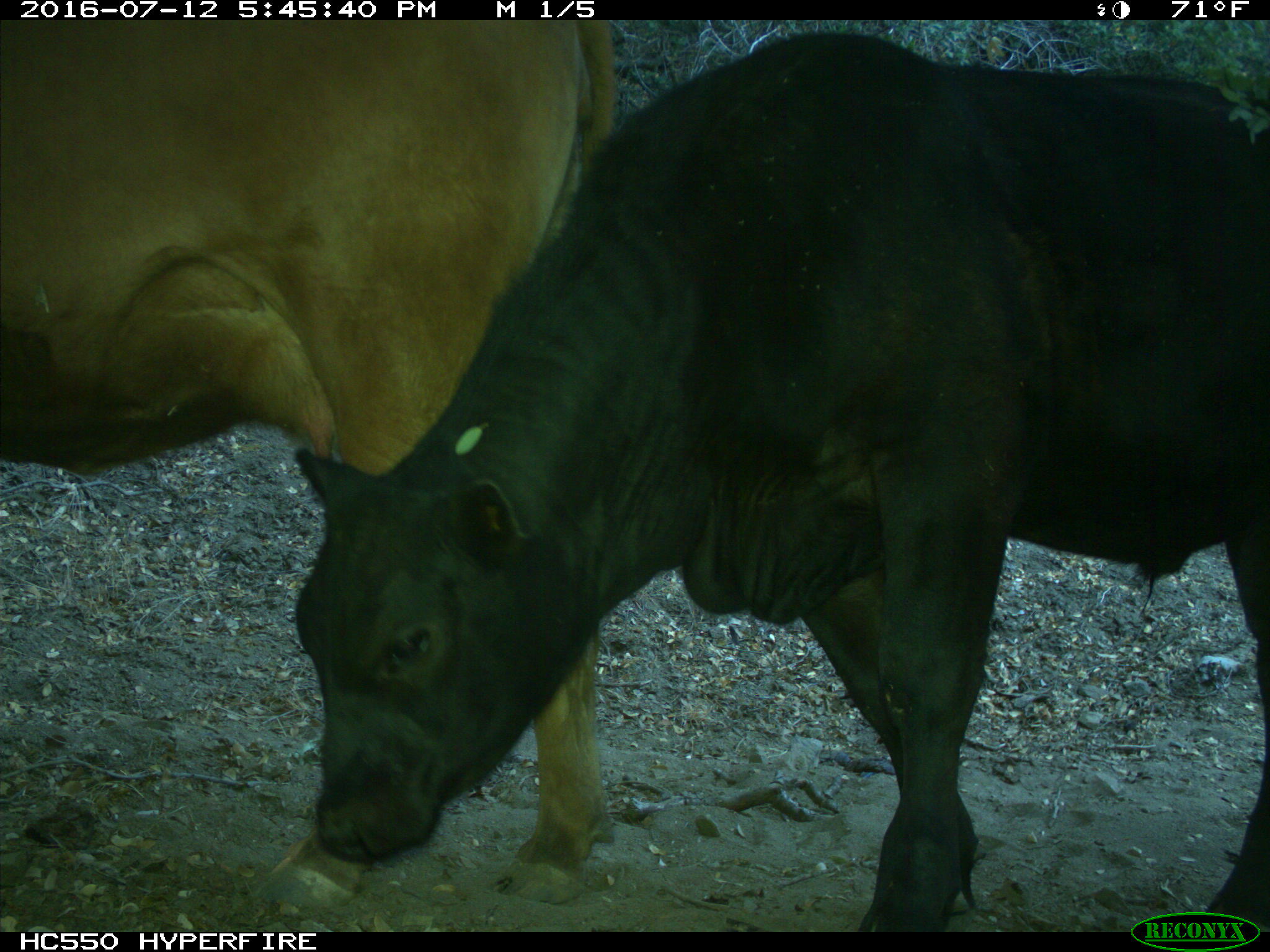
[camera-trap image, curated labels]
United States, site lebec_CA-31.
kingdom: Animalia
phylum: Chordata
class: Mammalia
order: Artiodactyla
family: Bovidae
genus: Bos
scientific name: Bos taurus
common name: domestic cow